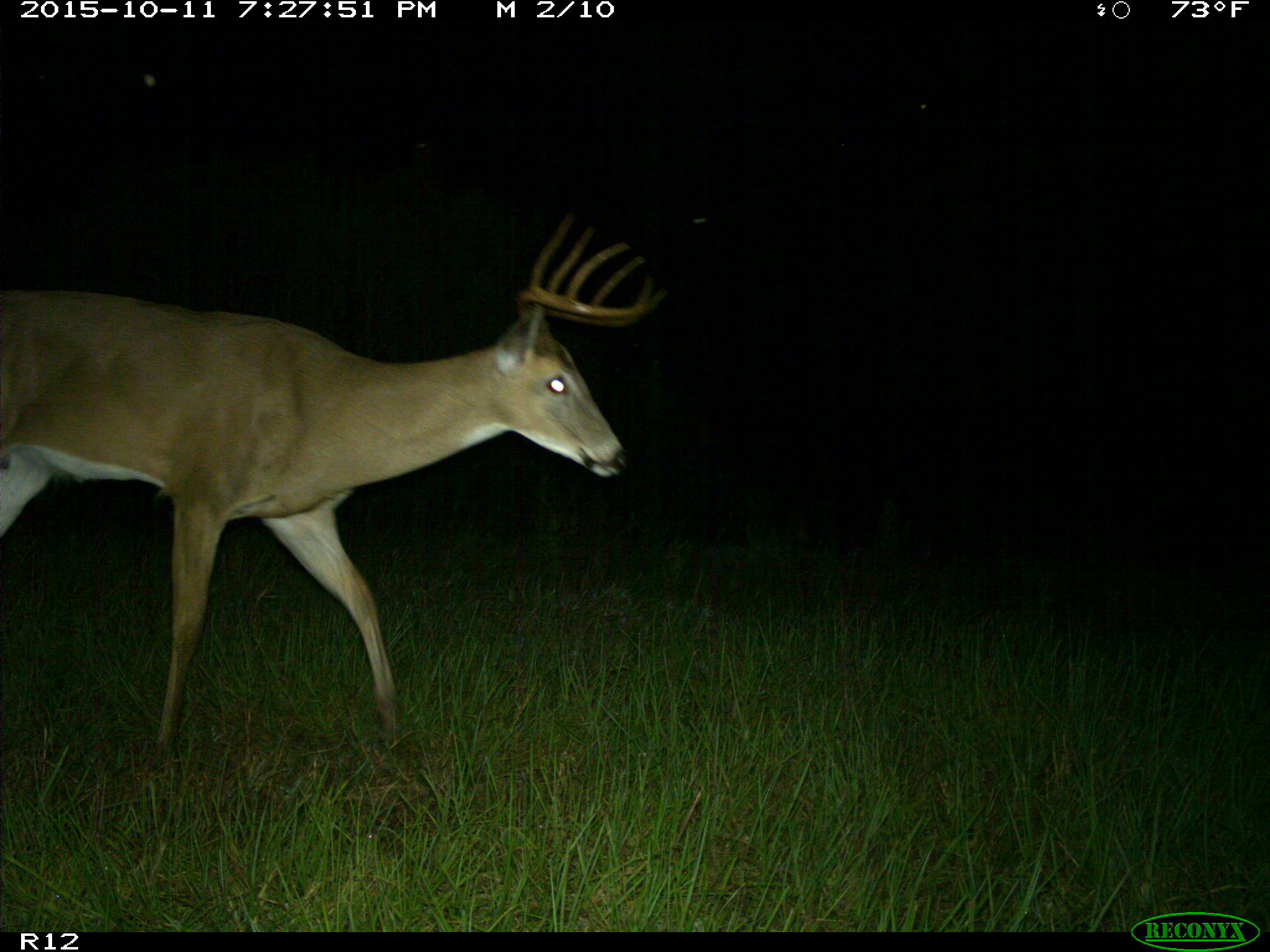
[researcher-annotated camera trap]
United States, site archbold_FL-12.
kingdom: Animalia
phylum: Chordata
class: Mammalia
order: Artiodactyla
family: Cervidae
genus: Odocoileus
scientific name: Odocoileus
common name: deer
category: unidentified deer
Unidentified deer (deer) (Odocoileus).